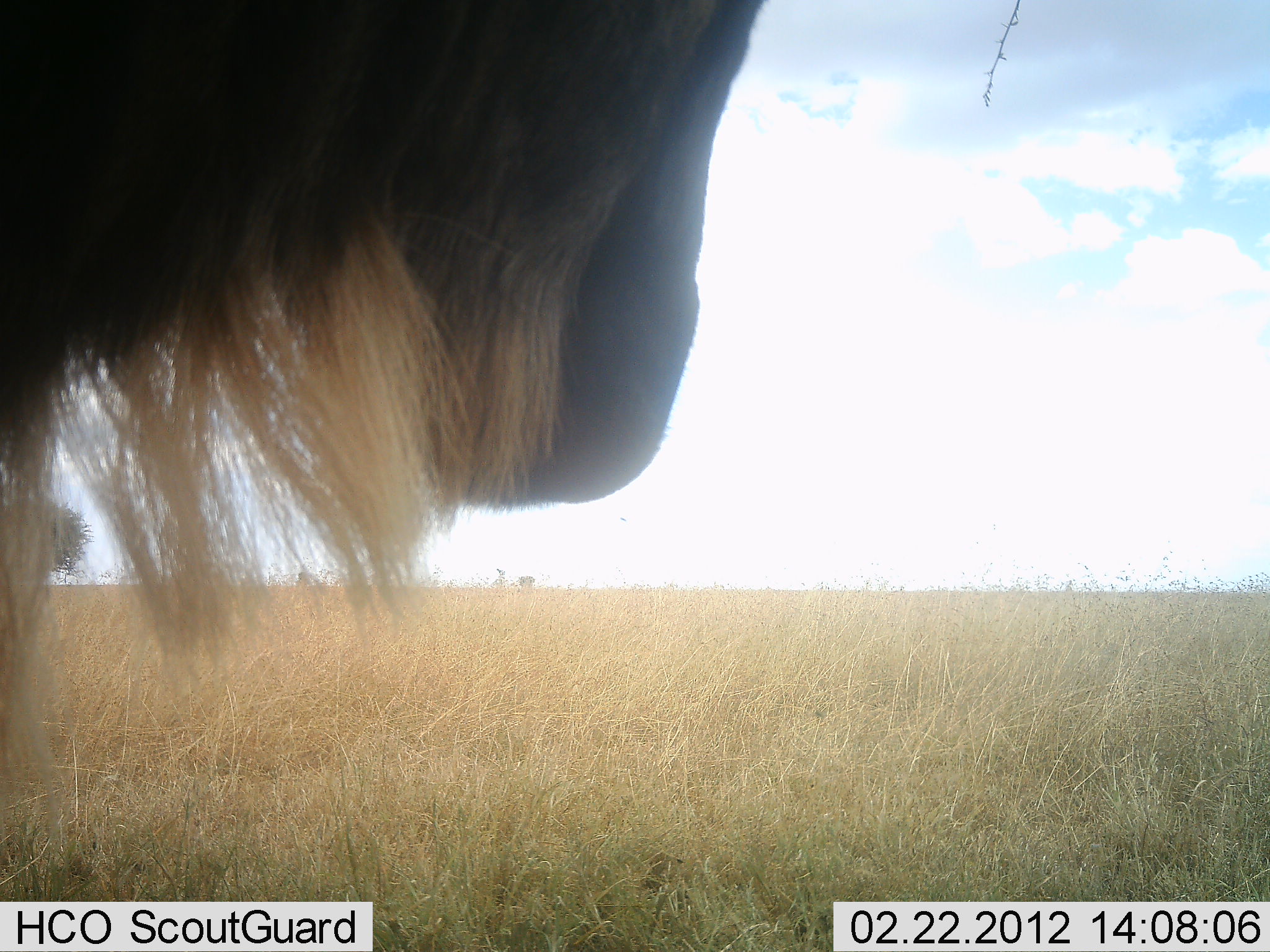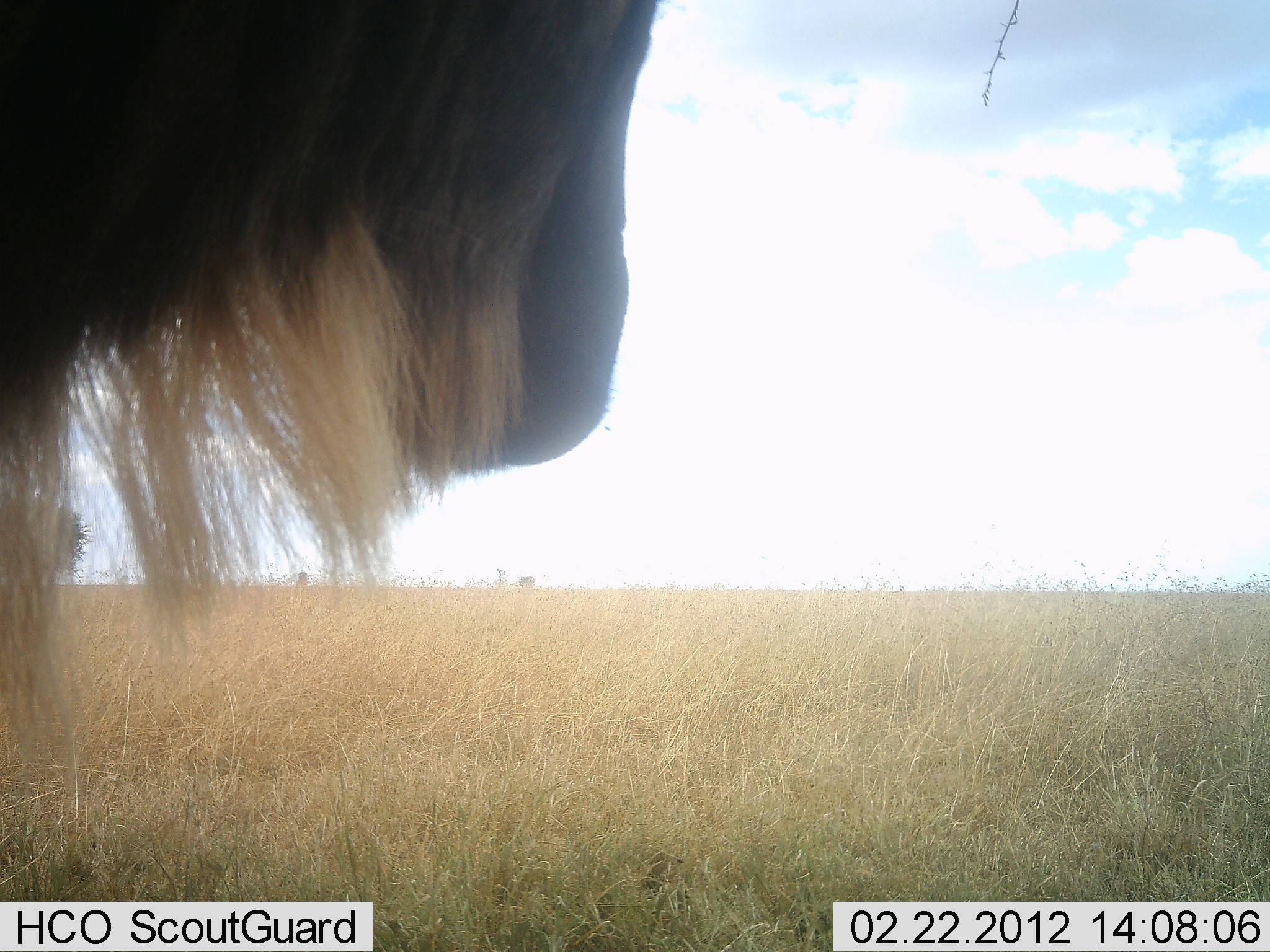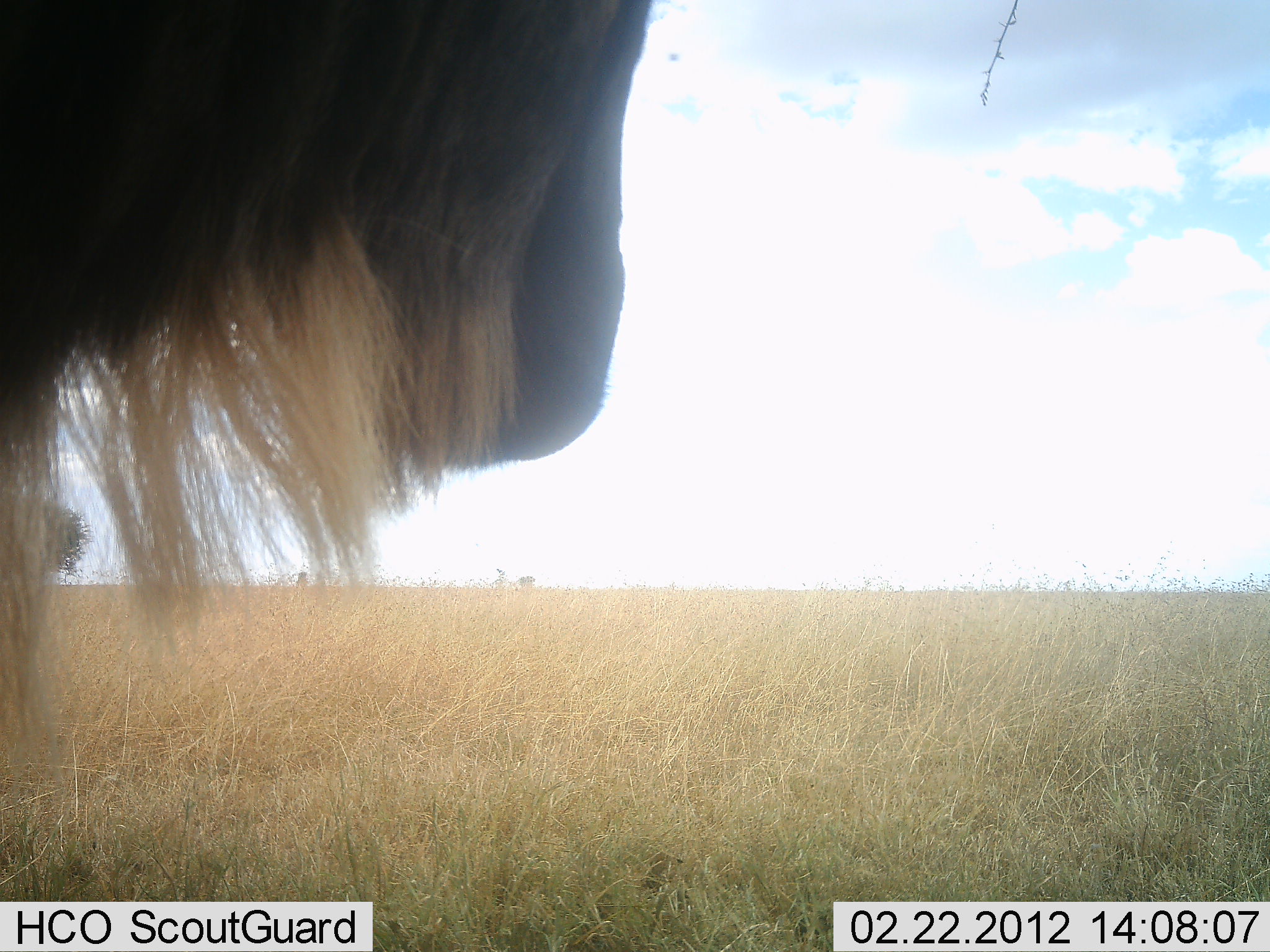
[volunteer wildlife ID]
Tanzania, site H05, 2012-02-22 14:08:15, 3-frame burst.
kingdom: Animalia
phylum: Chordata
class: Mammalia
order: Artiodactyla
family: Bovidae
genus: Connochaetes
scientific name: Connochaetes taurinus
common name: blue wildebeest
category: wildebeest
Wildebeest (blue wildebeest) (Connochaetes taurinus), count 1. Behavior (volunteer vote fractions): standing 100%, resting 0%, moving 0%, interacting 0%. Young present (vote fraction): 0%. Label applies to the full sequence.